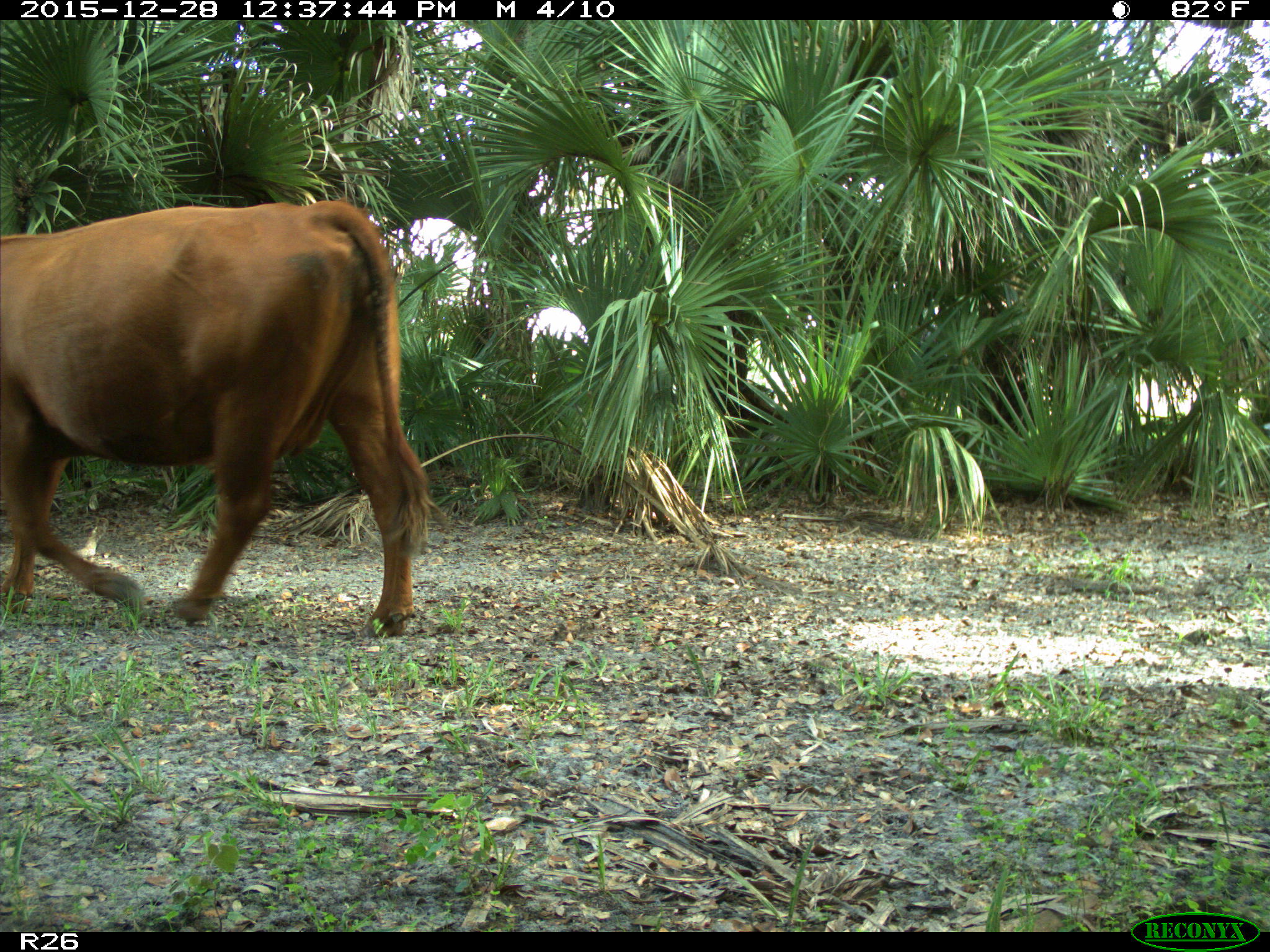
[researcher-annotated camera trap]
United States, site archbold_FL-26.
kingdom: Animalia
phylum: Chordata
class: Mammalia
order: Artiodactyla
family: Bovidae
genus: Bos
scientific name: Bos taurus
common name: domestic cow